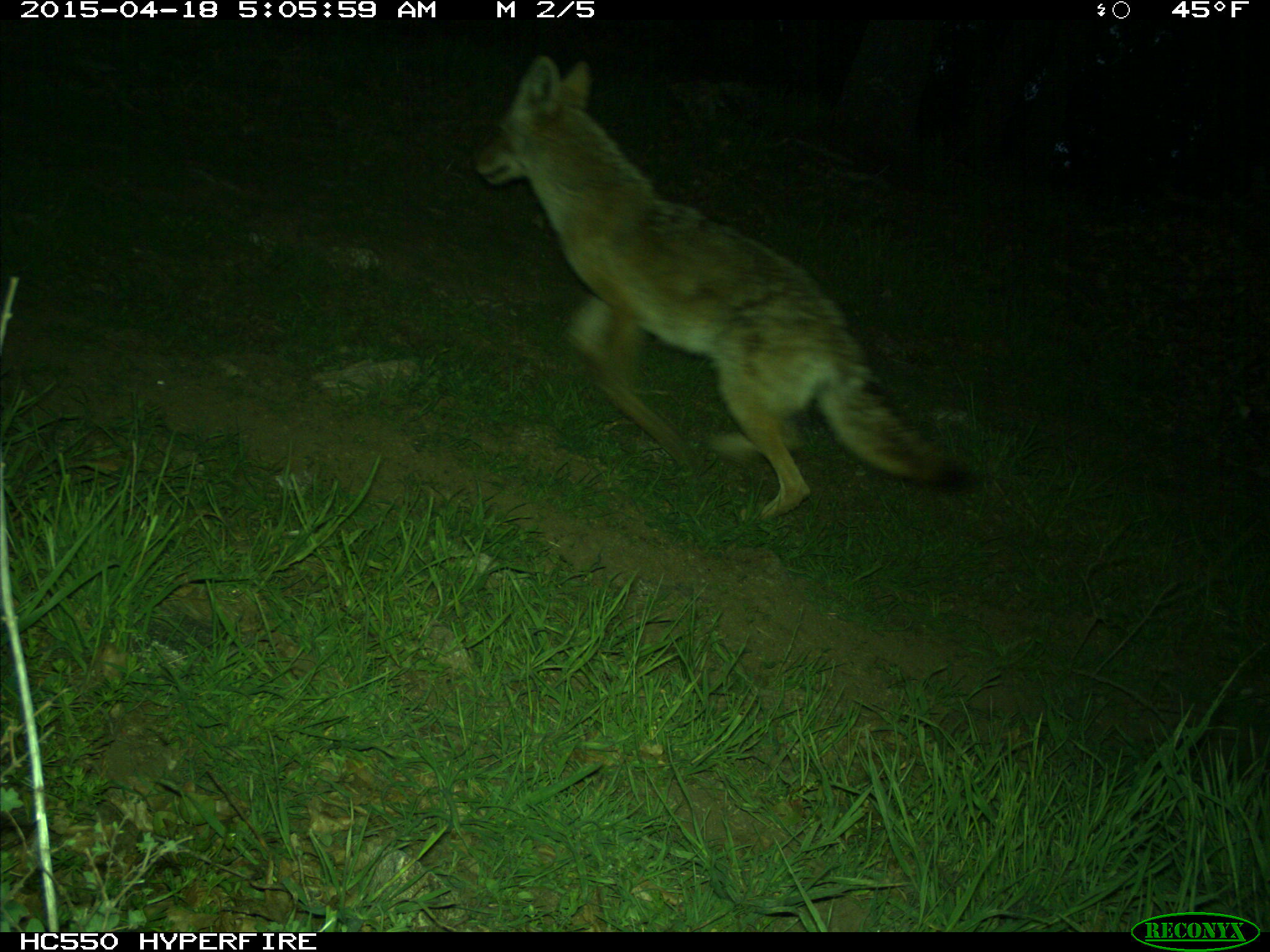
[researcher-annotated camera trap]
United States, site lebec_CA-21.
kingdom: Animalia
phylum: Chordata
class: Mammalia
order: Carnivora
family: Canidae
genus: Canis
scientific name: Canis latrans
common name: coyote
Canis latrans (coyote).